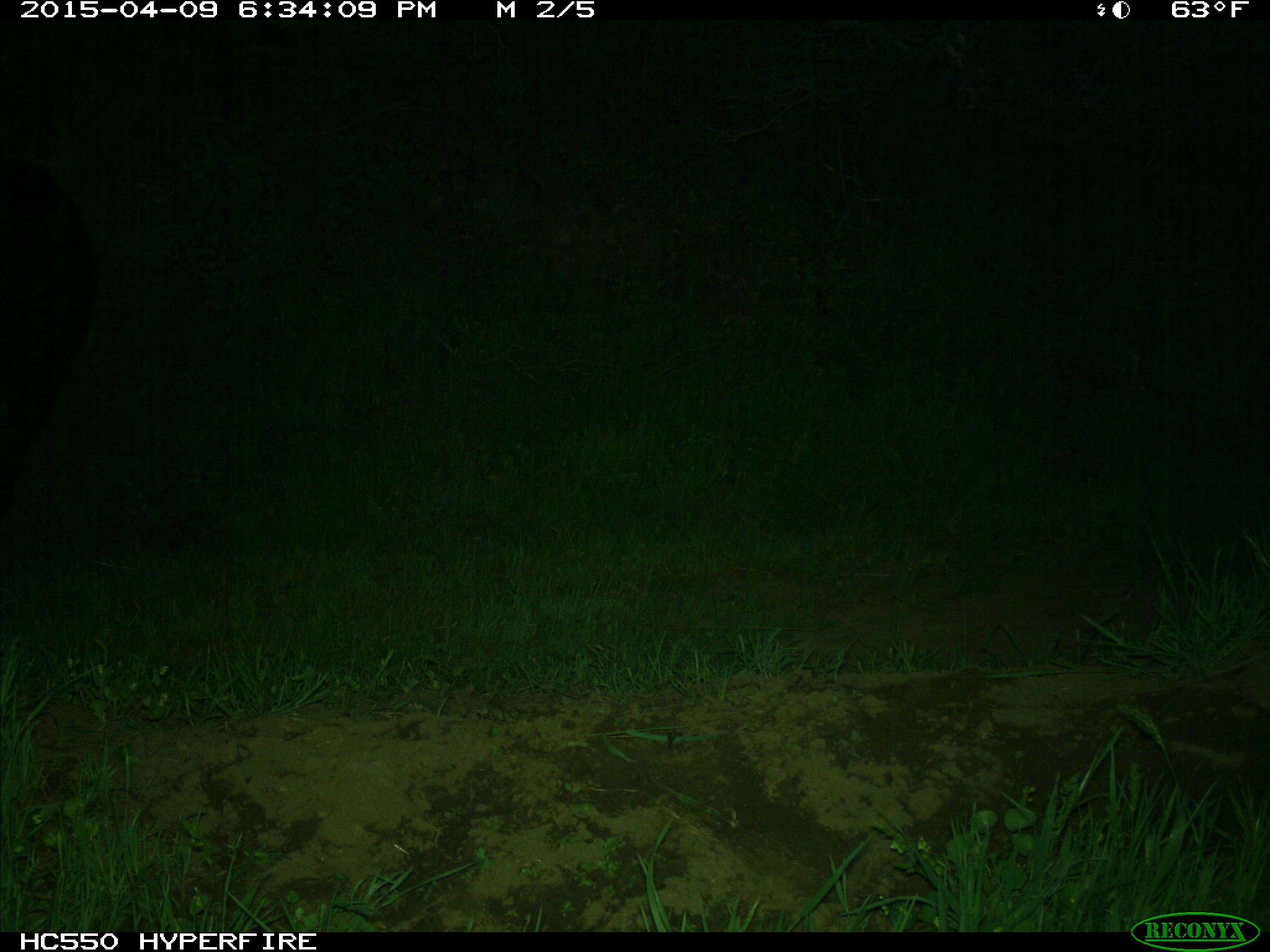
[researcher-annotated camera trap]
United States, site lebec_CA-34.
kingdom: Animalia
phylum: Chordata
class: Mammalia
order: Artiodactyla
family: Bovidae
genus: Bos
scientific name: Bos taurus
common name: domestic cow